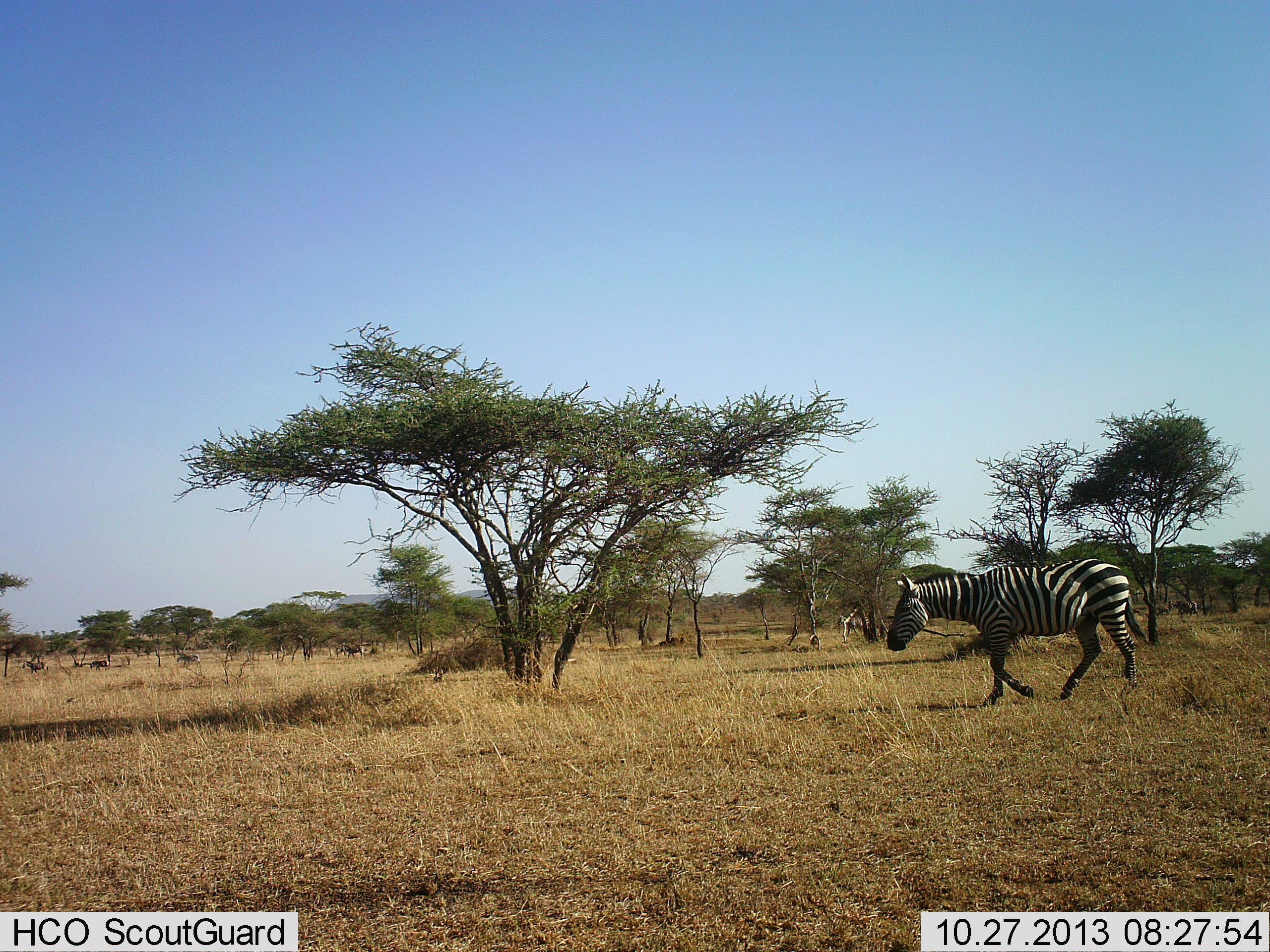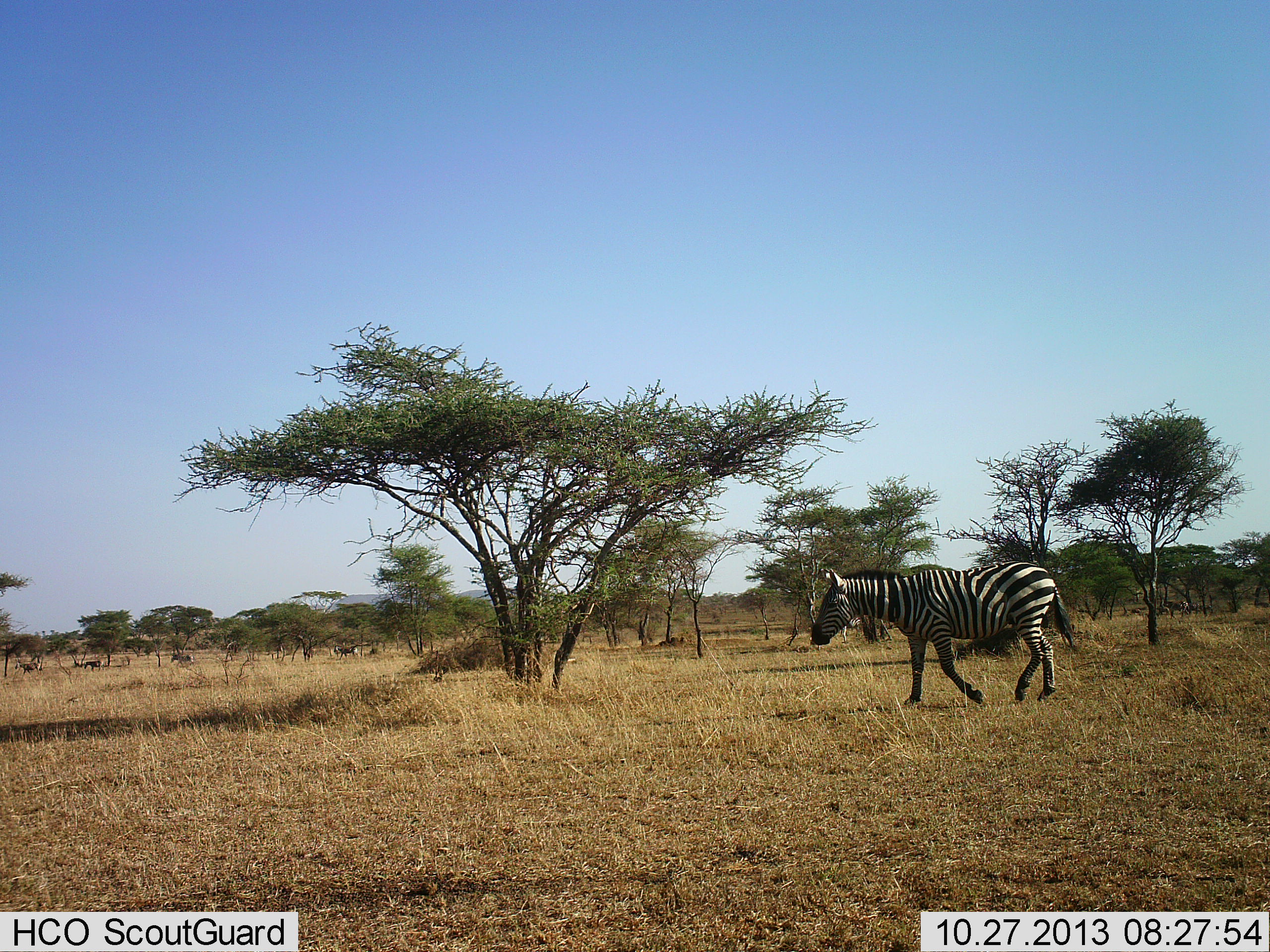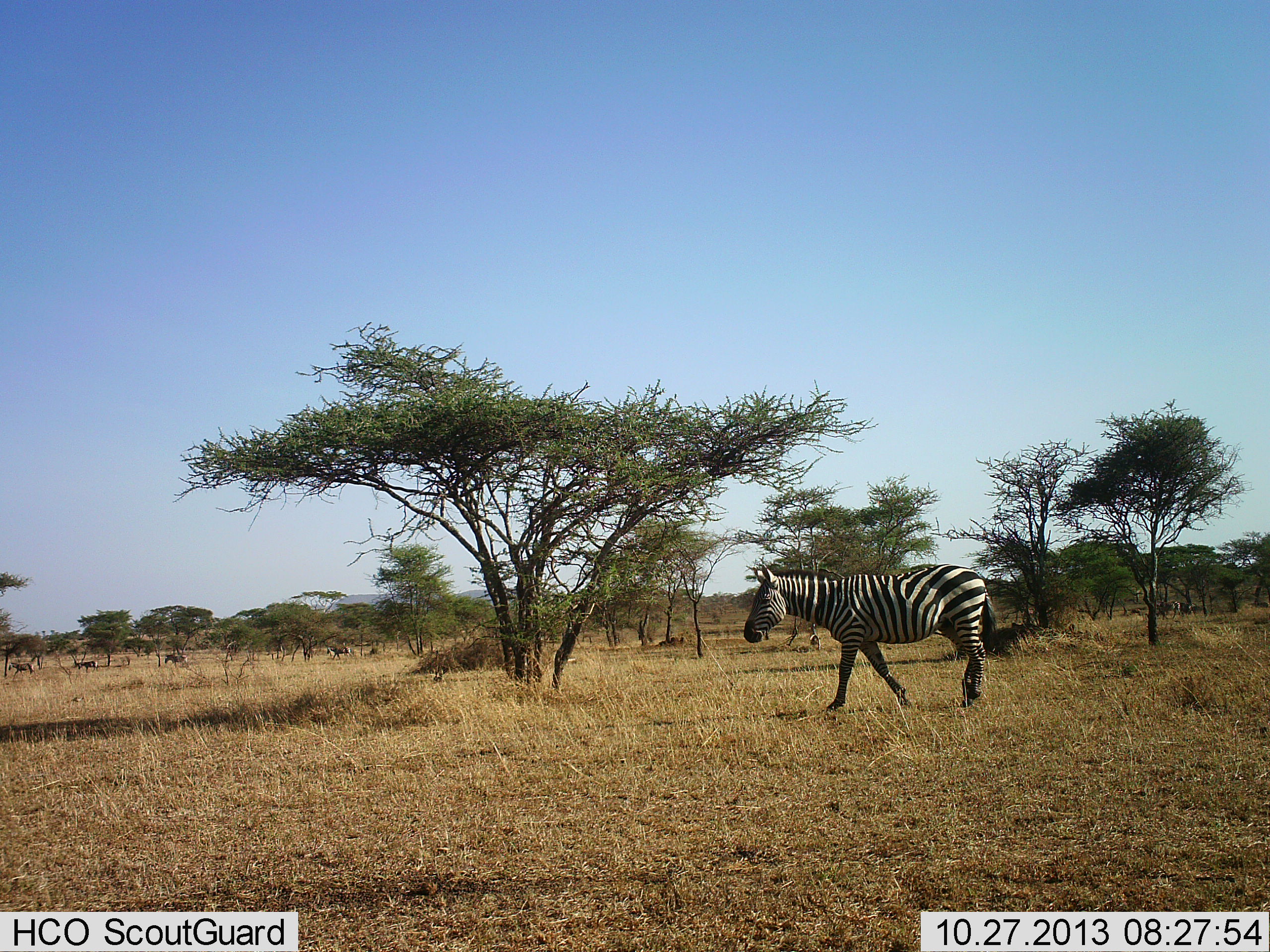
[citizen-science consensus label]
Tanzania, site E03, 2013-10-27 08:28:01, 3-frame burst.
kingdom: Animalia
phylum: Chordata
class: Mammalia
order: Perissodactyla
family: Equidae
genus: Equus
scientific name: Equus quagga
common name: plains zebra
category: zebra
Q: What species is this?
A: Zebra (plains zebra) (Equus quagga).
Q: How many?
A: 6.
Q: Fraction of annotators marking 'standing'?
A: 0%.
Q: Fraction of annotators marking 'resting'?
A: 0%.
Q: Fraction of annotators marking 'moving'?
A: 100%.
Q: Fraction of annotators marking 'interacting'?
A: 0%.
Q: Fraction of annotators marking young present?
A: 0%.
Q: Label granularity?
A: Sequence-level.